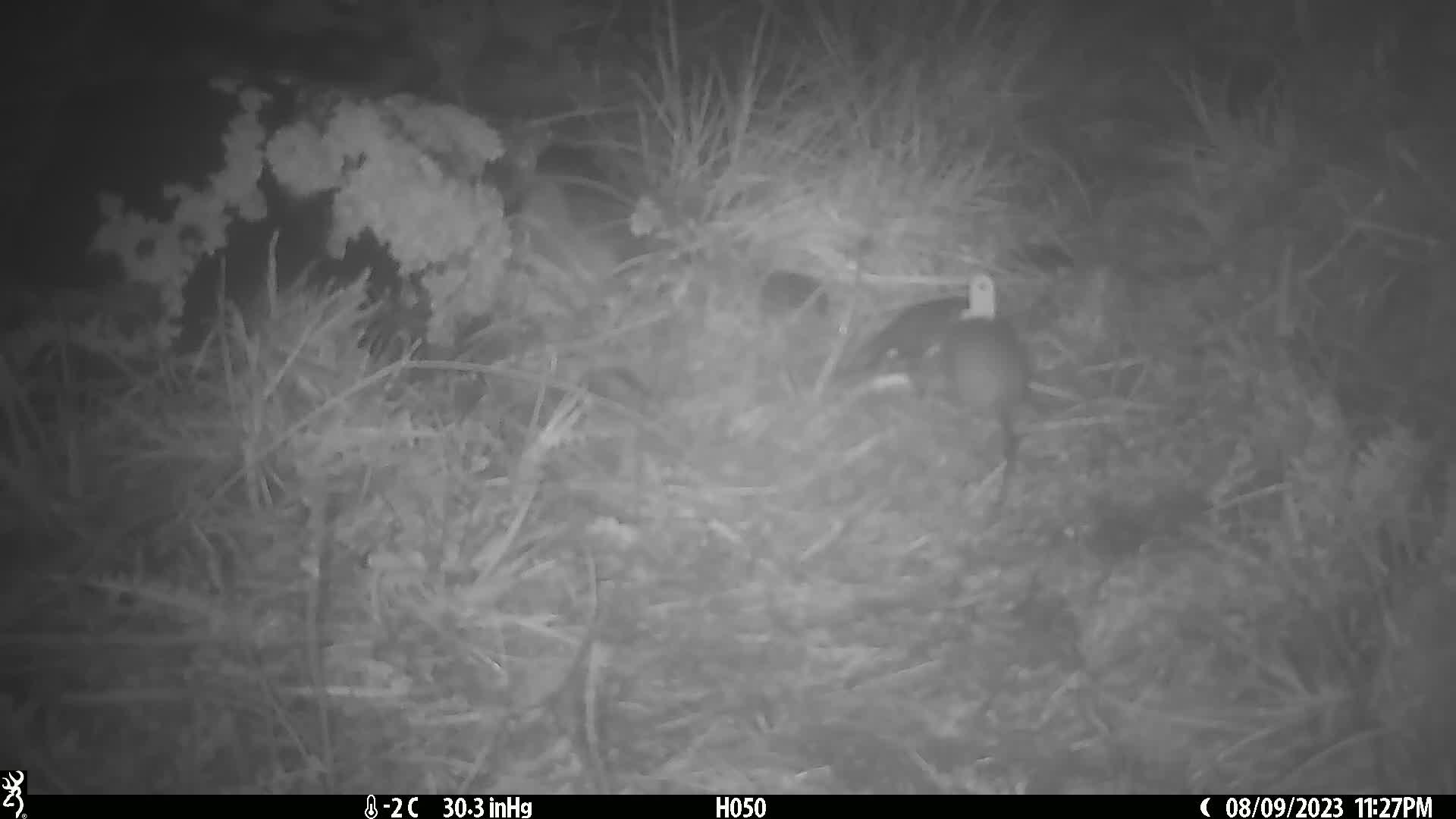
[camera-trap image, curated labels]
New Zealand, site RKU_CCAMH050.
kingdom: Animalia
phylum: Chordata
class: Mammalia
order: Rodentia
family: Muridae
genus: Rattus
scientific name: Rattus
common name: rat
Rat (Rattus).